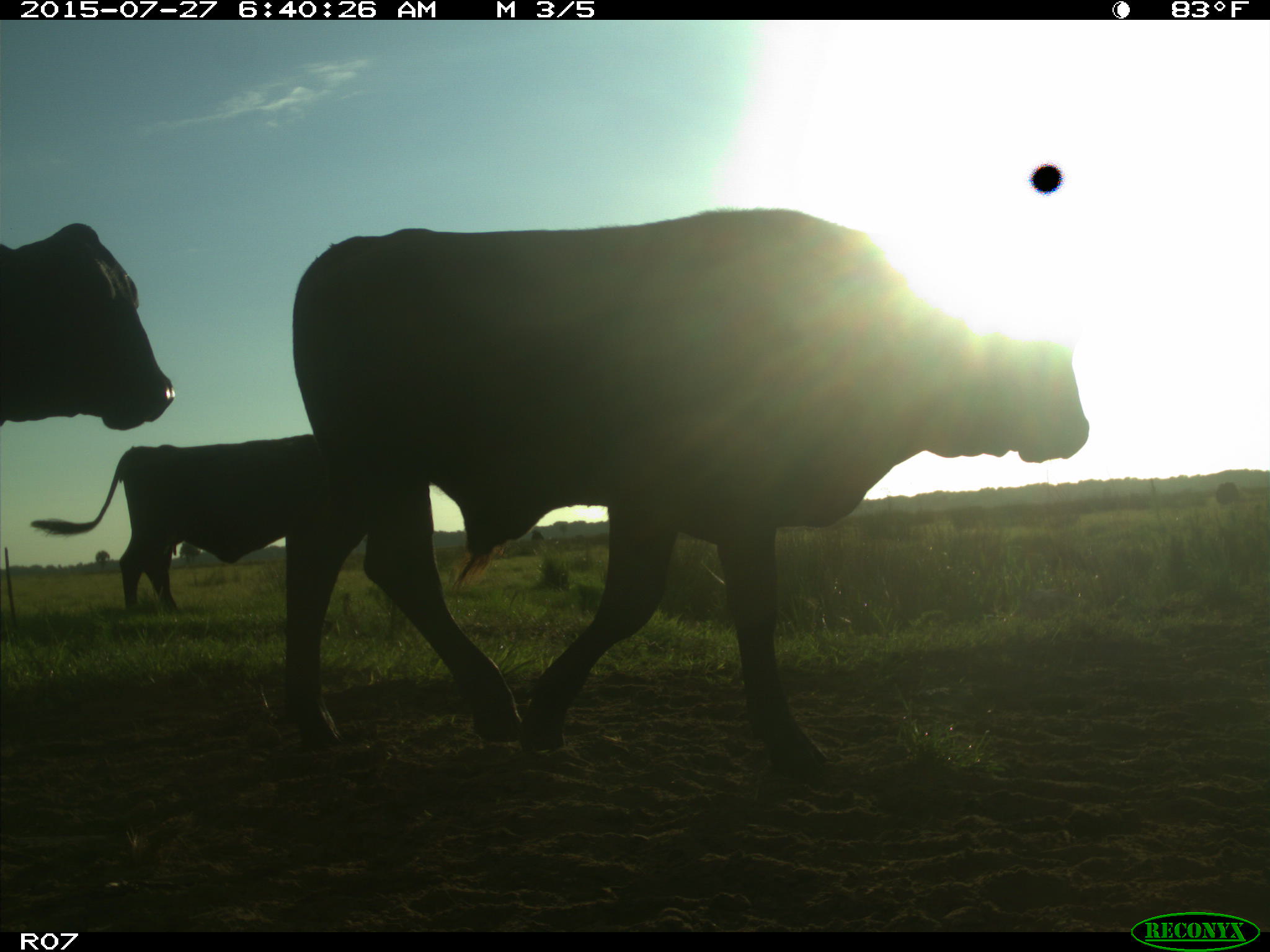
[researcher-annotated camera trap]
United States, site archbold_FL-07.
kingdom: Animalia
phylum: Chordata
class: Mammalia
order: Artiodactyla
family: Bovidae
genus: Bos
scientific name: Bos taurus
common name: domestic cow